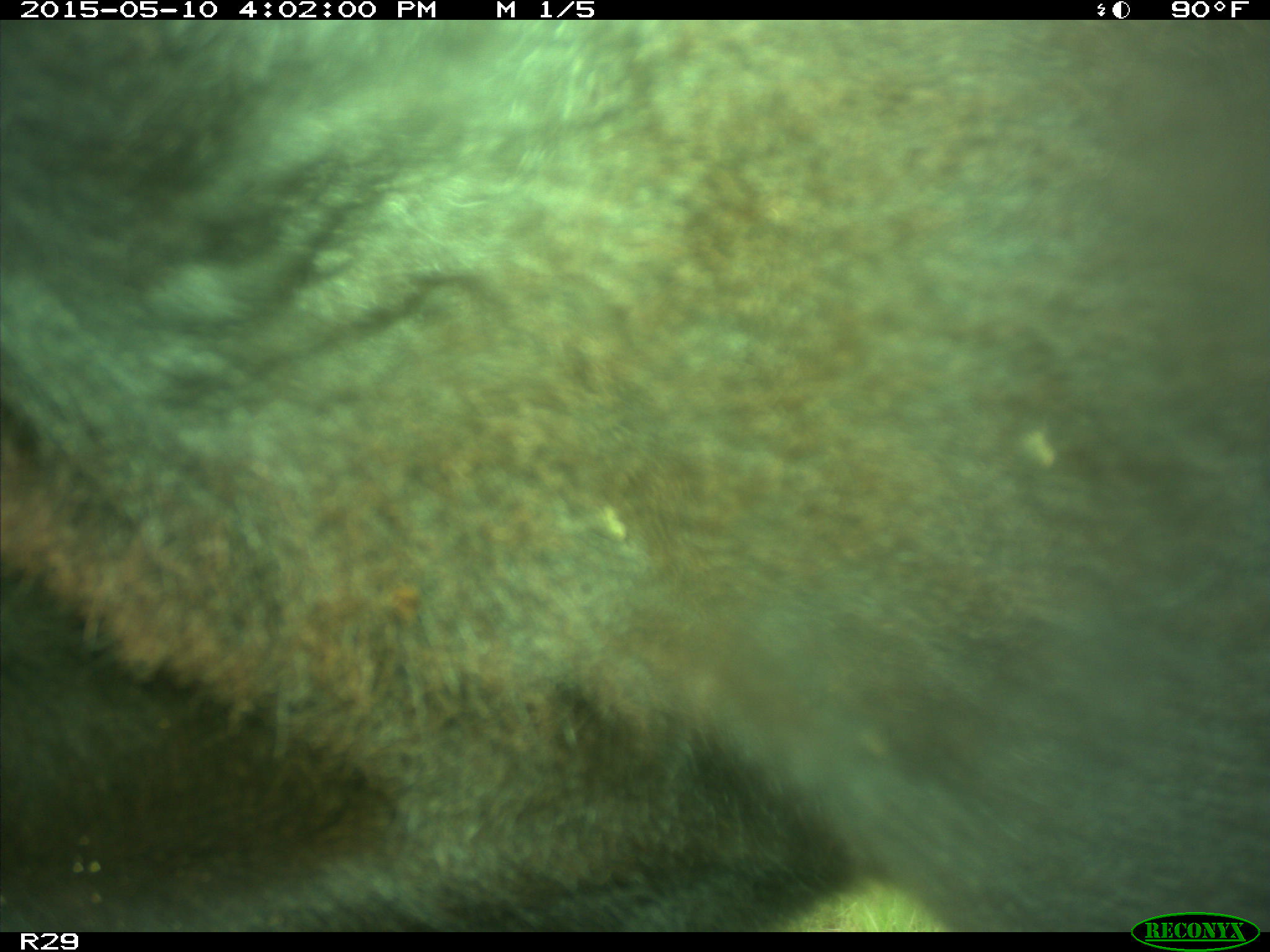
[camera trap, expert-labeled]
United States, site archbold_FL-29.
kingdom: Animalia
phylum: Chordata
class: Mammalia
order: Artiodactyla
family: Bovidae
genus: Bos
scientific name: Bos taurus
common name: domestic cow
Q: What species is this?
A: Bos taurus (domestic cow).